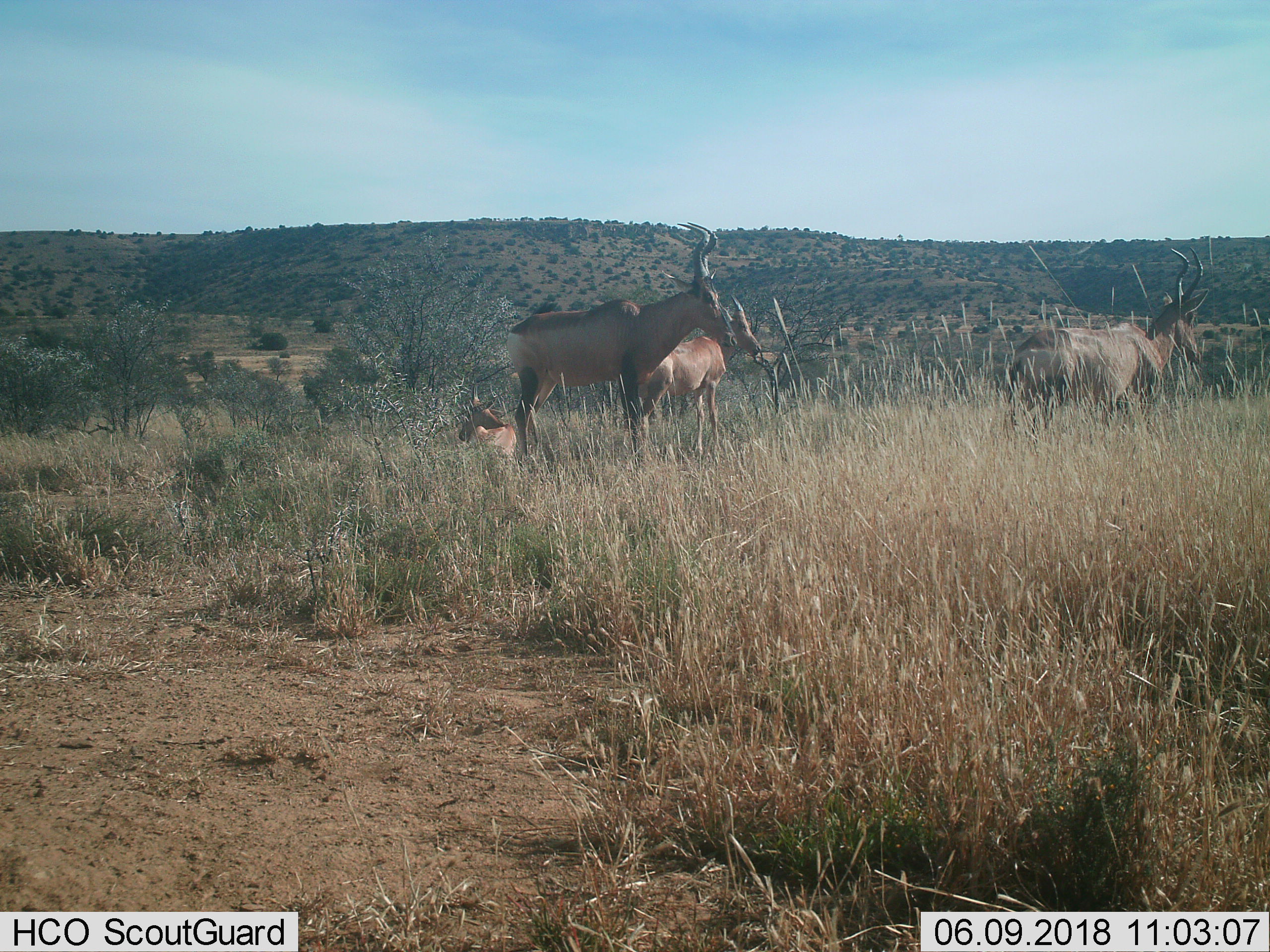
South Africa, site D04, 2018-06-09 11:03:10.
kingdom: Animalia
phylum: Chordata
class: Mammalia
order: Artiodactyla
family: Bovidae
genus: Alcelaphus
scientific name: Alcelaphus buselaphus caama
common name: red hartebeest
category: hartebeestred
Hartebeestred (red hartebeest) (Alcelaphus buselaphus caama), count 4. Behavior (volunteer vote fractions): standing 100%, resting 80%, moving 20%, interacting 0%. Young present (vote fraction): 10%. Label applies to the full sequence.